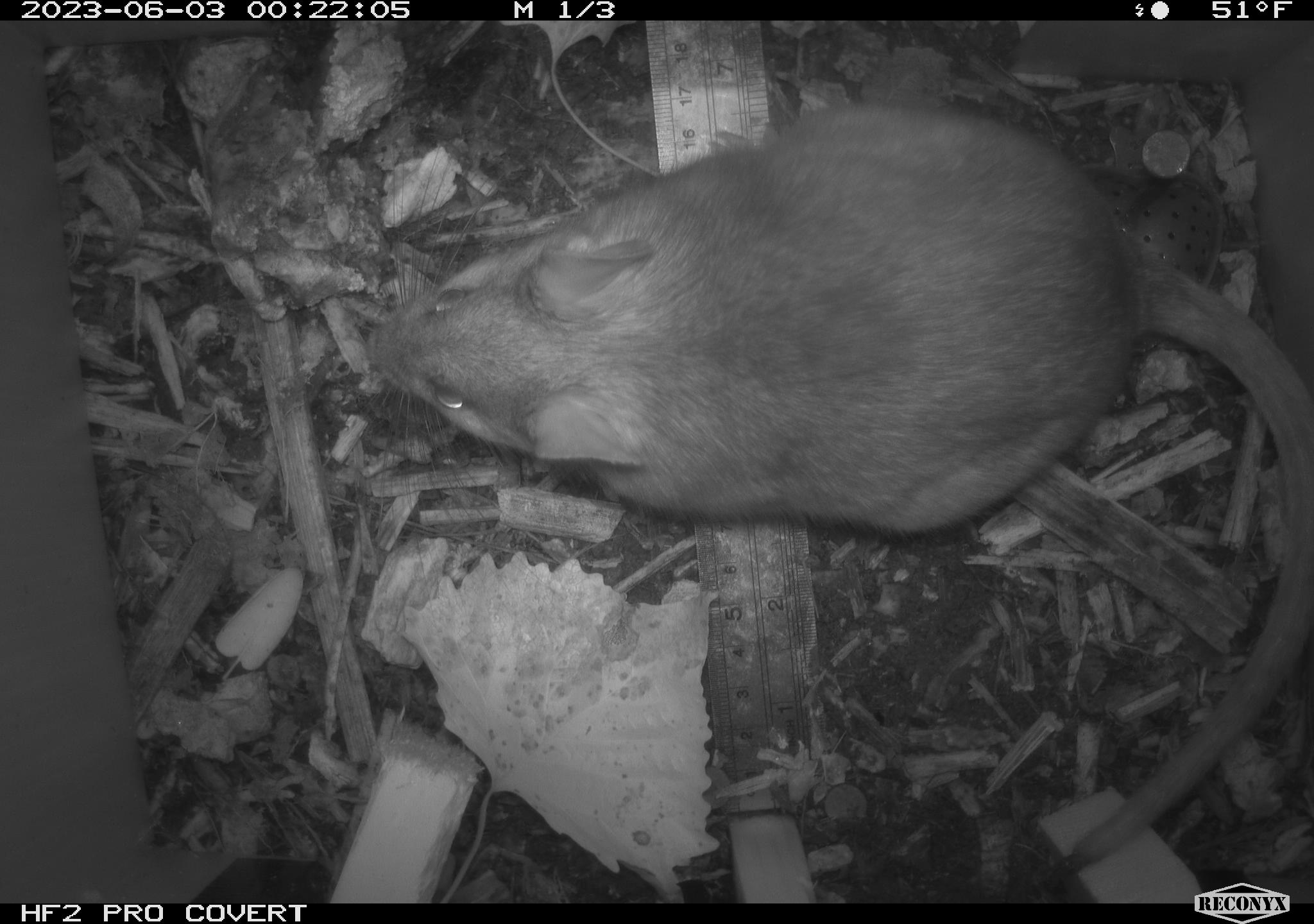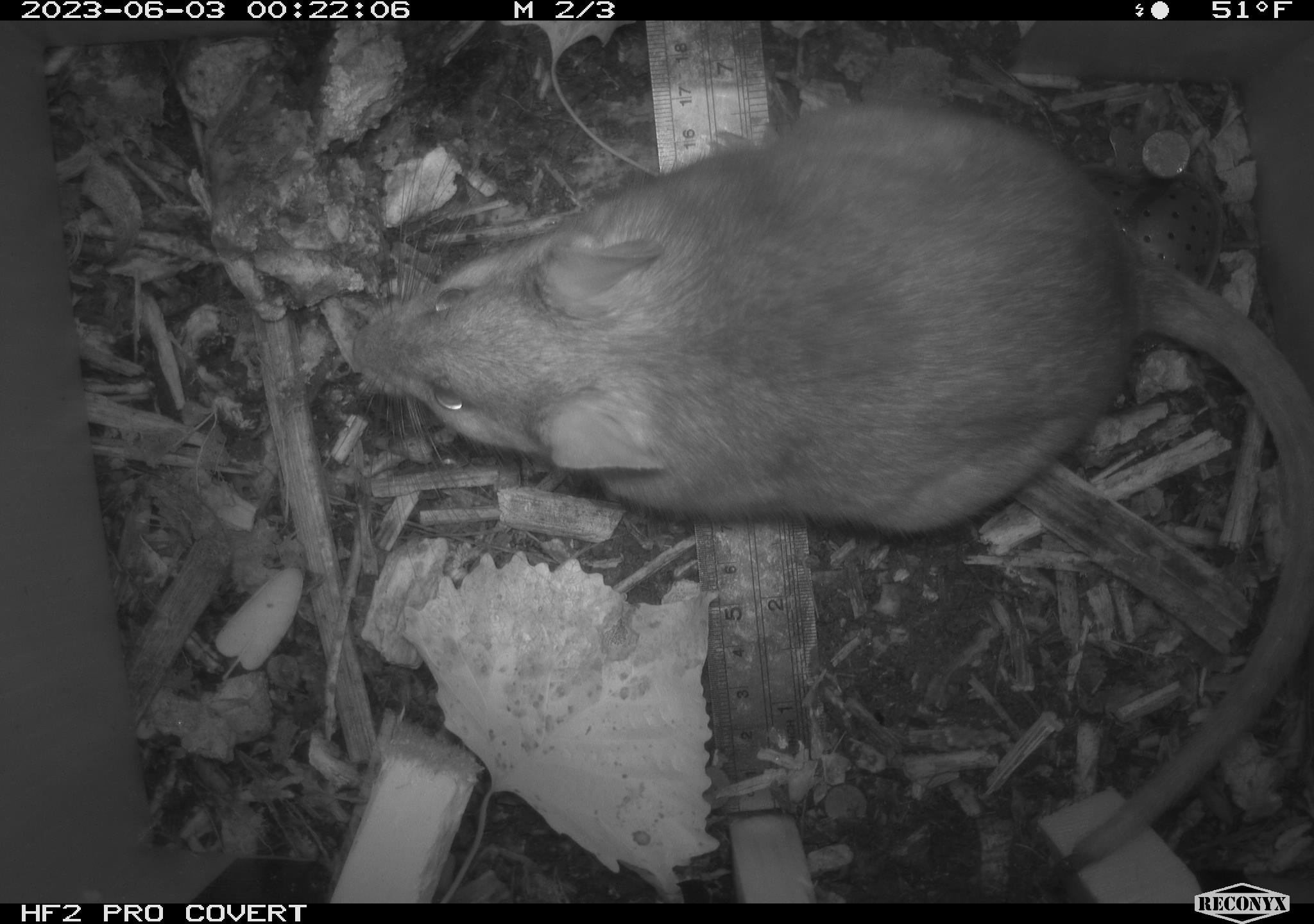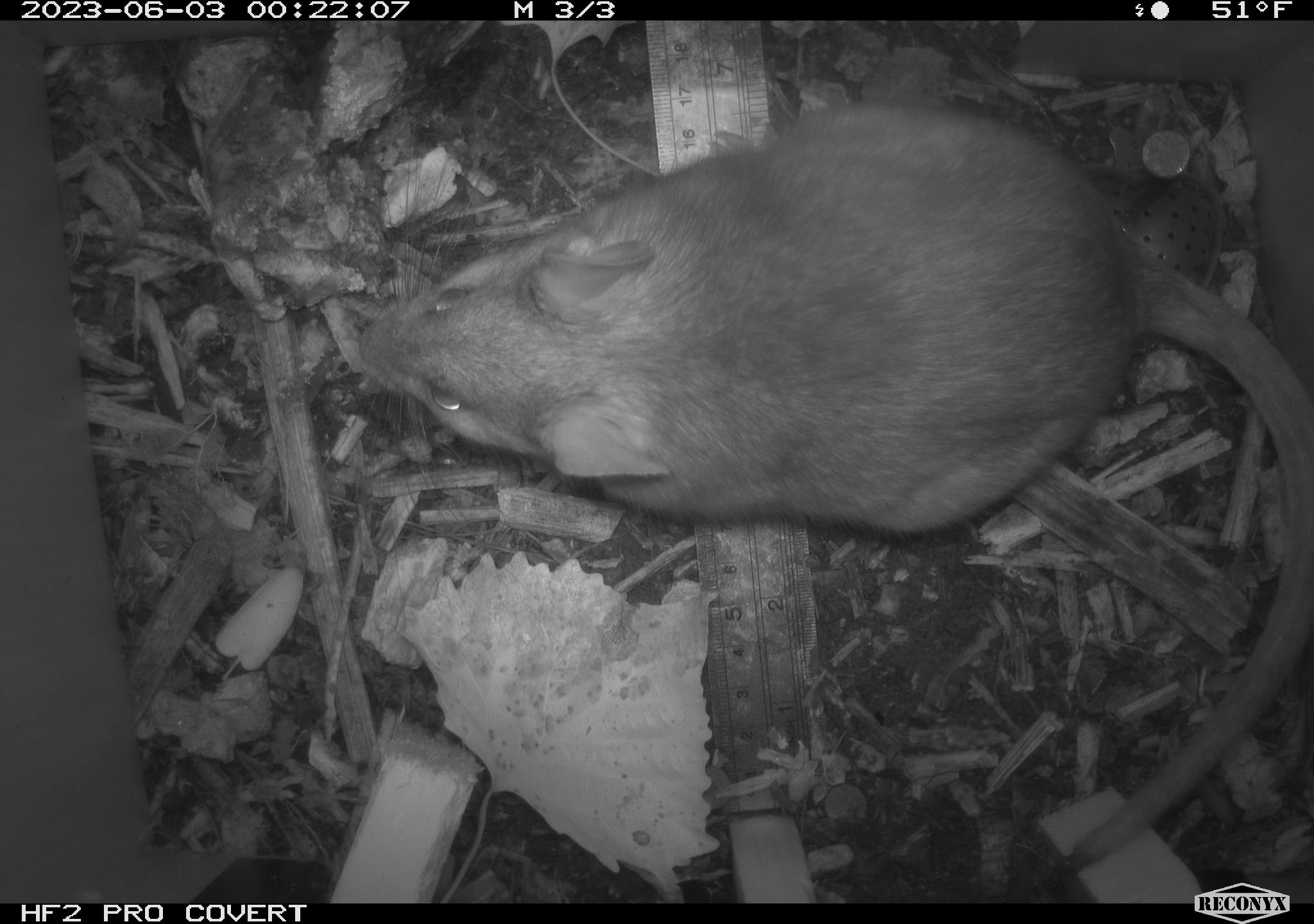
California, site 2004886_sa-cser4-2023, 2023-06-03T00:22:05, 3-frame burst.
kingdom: Animalia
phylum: Chordata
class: Mammalia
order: Rodentia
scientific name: Rodentia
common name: woodrat or rat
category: woodrat or rat species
Woodrat or rat species (woodrat or rat) (Rodentia).